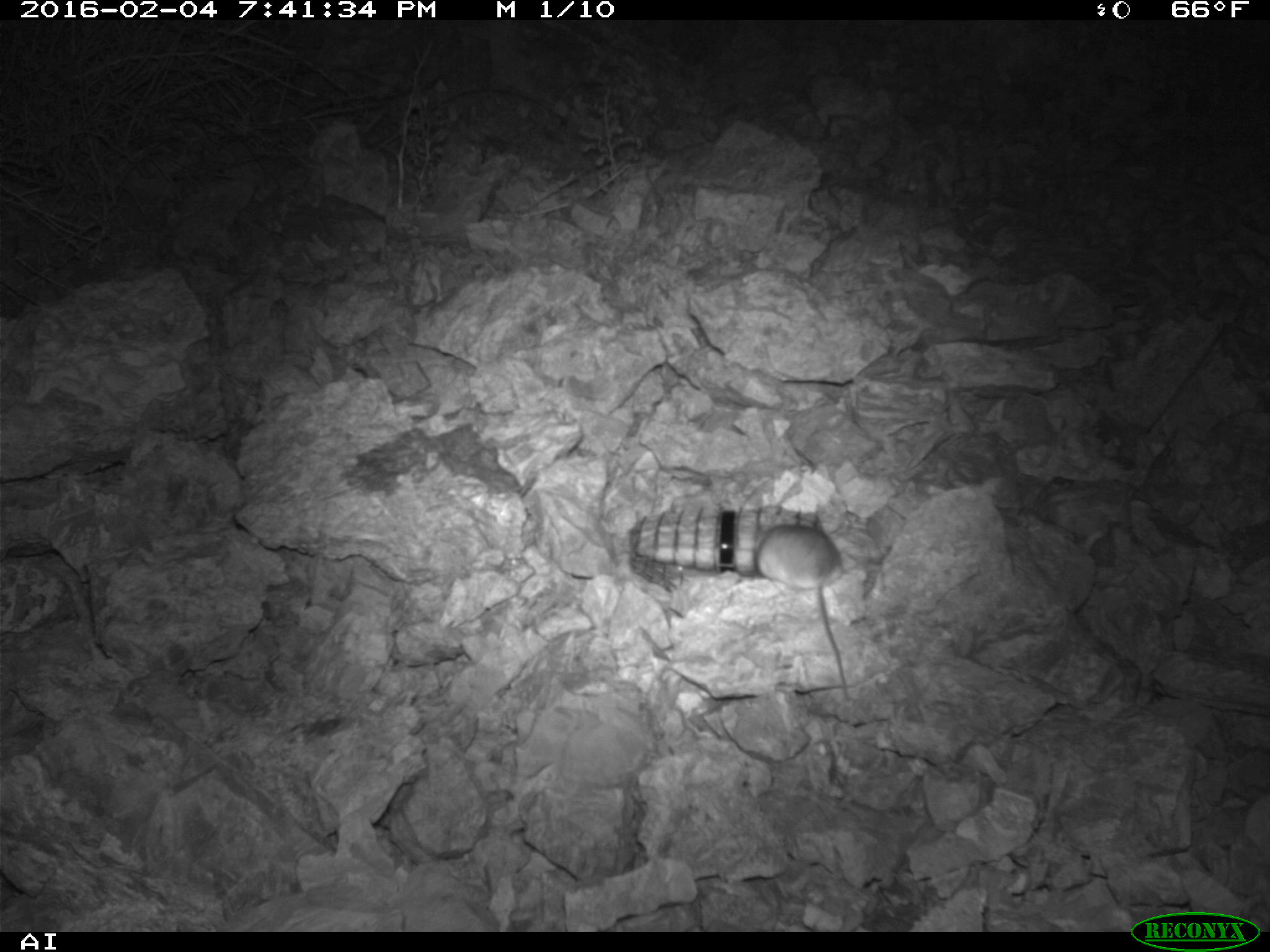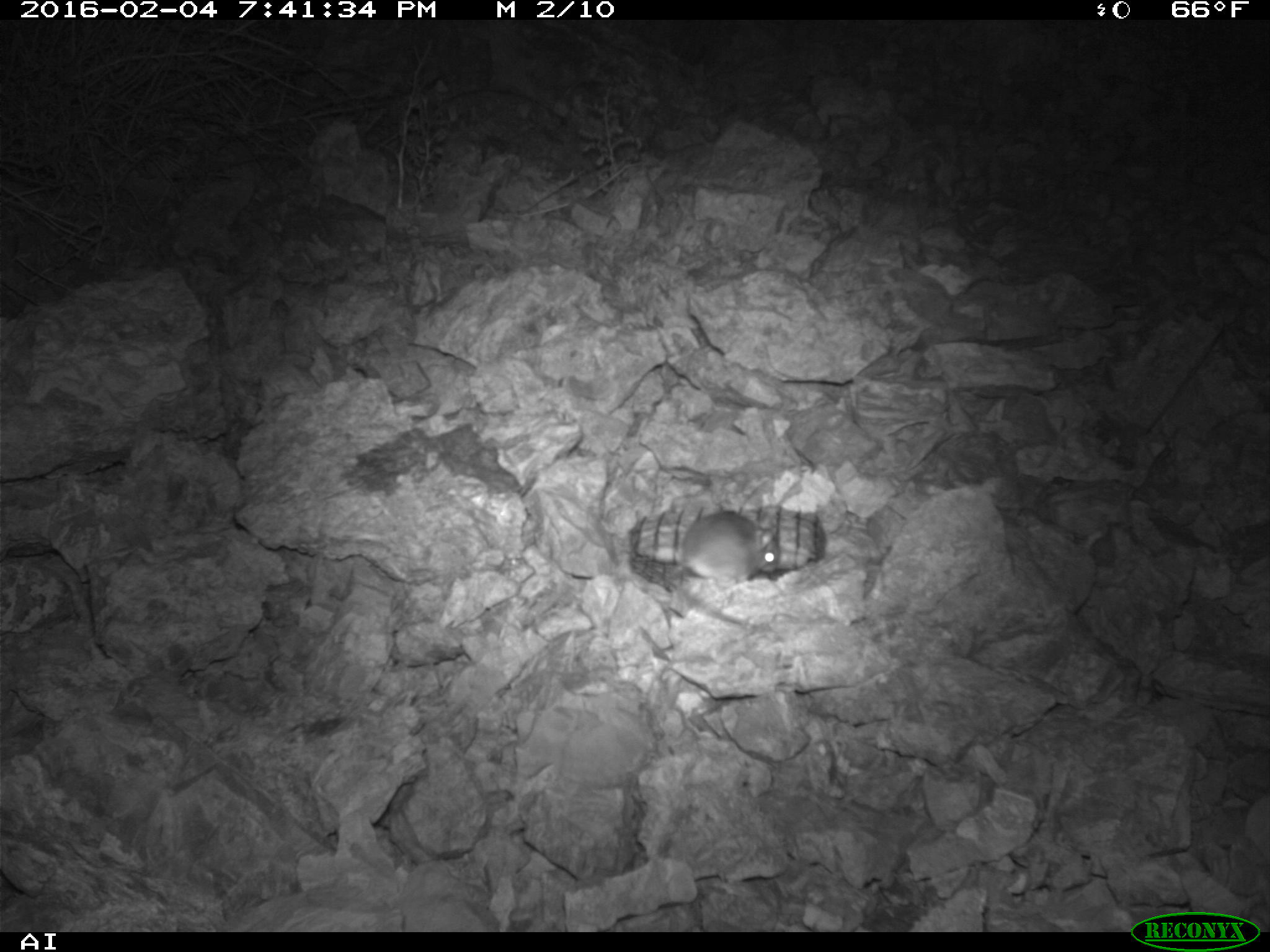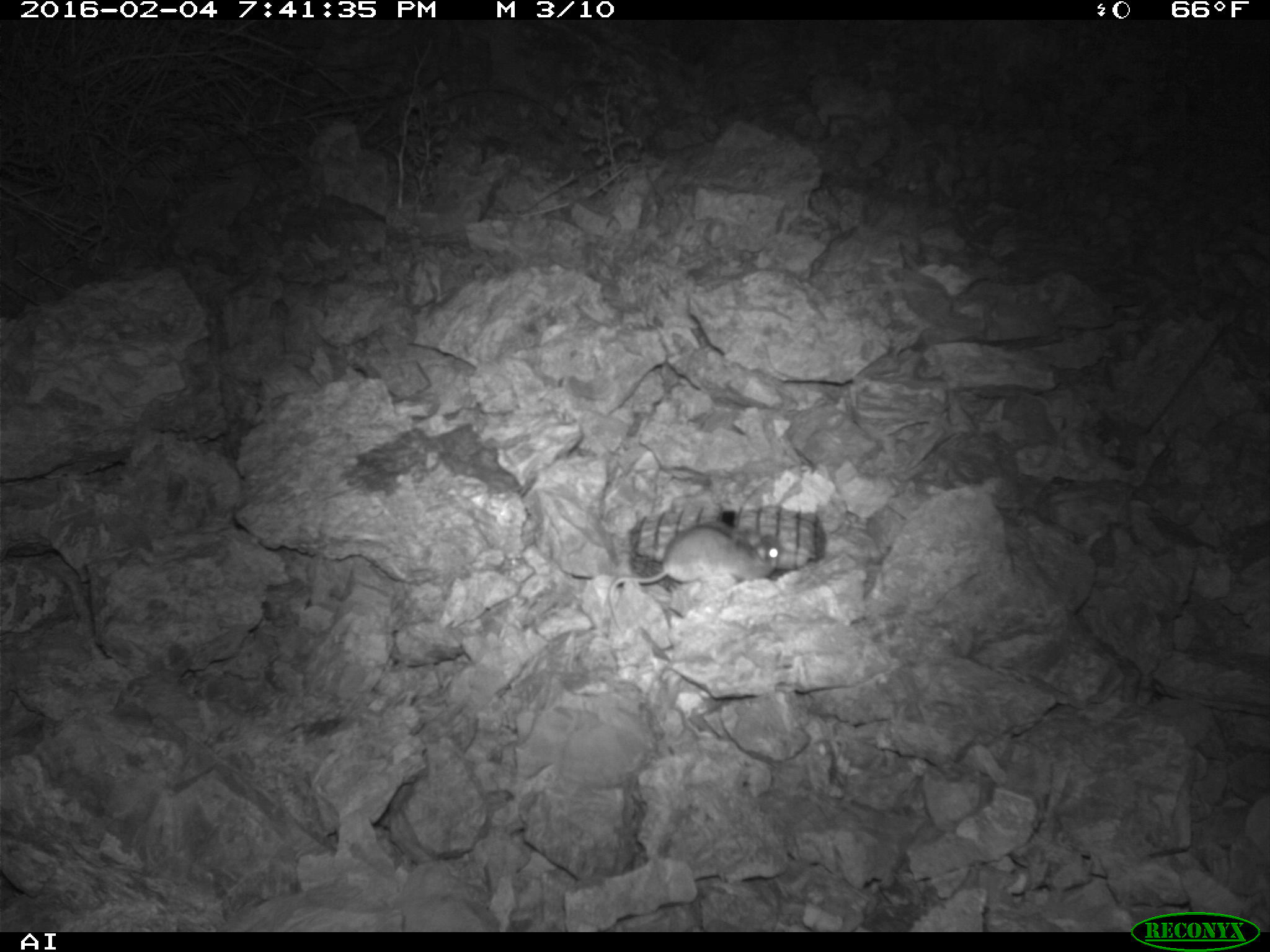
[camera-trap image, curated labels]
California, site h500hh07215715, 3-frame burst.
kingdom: Animalia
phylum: Chordata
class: Mammalia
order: Rodentia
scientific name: Rodentia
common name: rodent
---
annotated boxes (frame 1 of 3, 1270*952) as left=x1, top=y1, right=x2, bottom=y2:
rodent: left=755, top=524, right=848, bottom=700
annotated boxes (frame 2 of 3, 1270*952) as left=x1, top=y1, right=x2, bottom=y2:
rodent: left=661, top=511, right=780, bottom=625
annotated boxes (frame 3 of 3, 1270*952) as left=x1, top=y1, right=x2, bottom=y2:
rodent: left=608, top=524, right=779, bottom=633